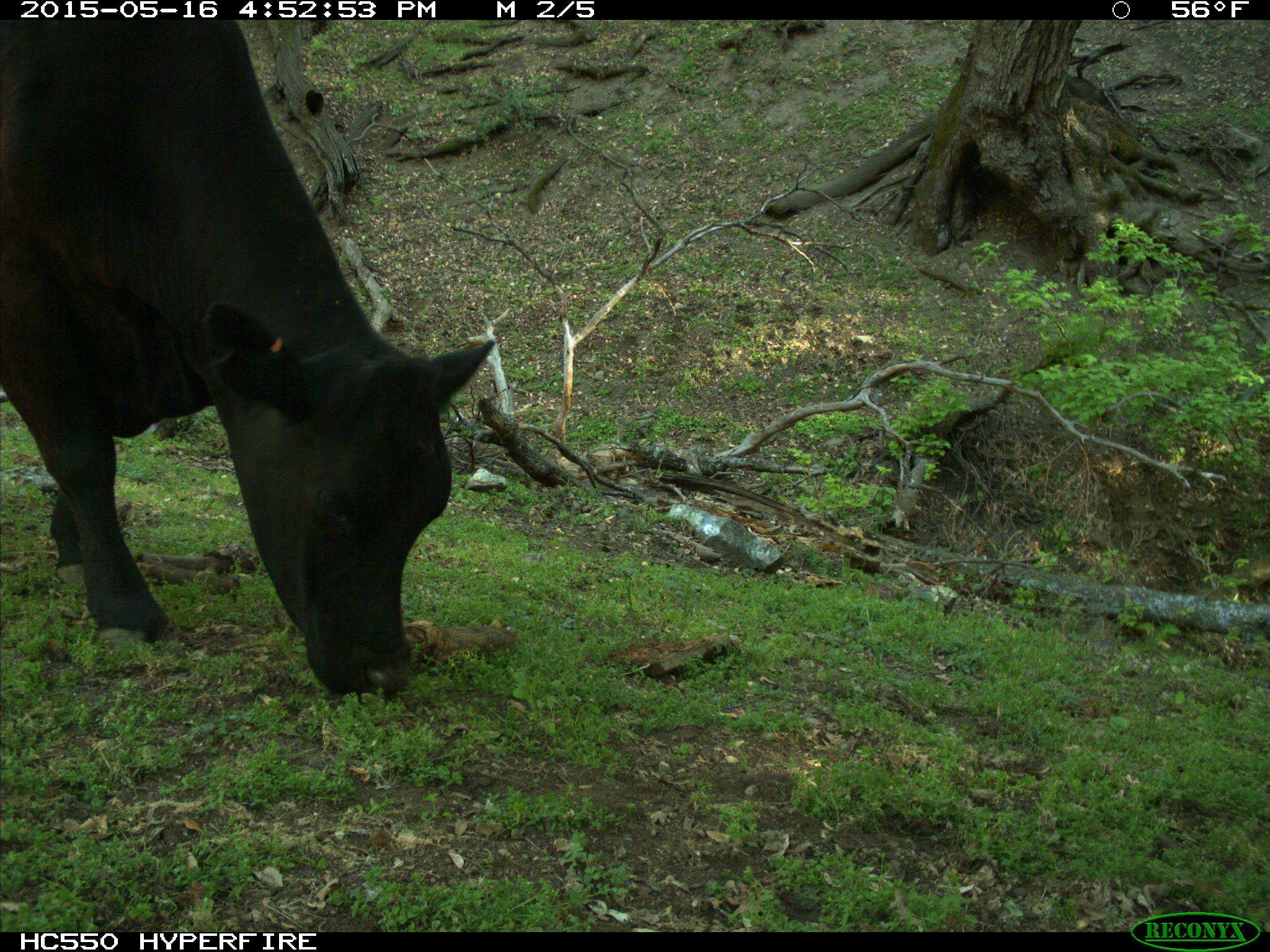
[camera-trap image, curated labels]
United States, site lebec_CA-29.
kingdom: Animalia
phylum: Chordata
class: Mammalia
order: Artiodactyla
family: Bovidae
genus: Bos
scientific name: Bos taurus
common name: domestic cow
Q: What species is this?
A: Bos taurus (domestic cow).